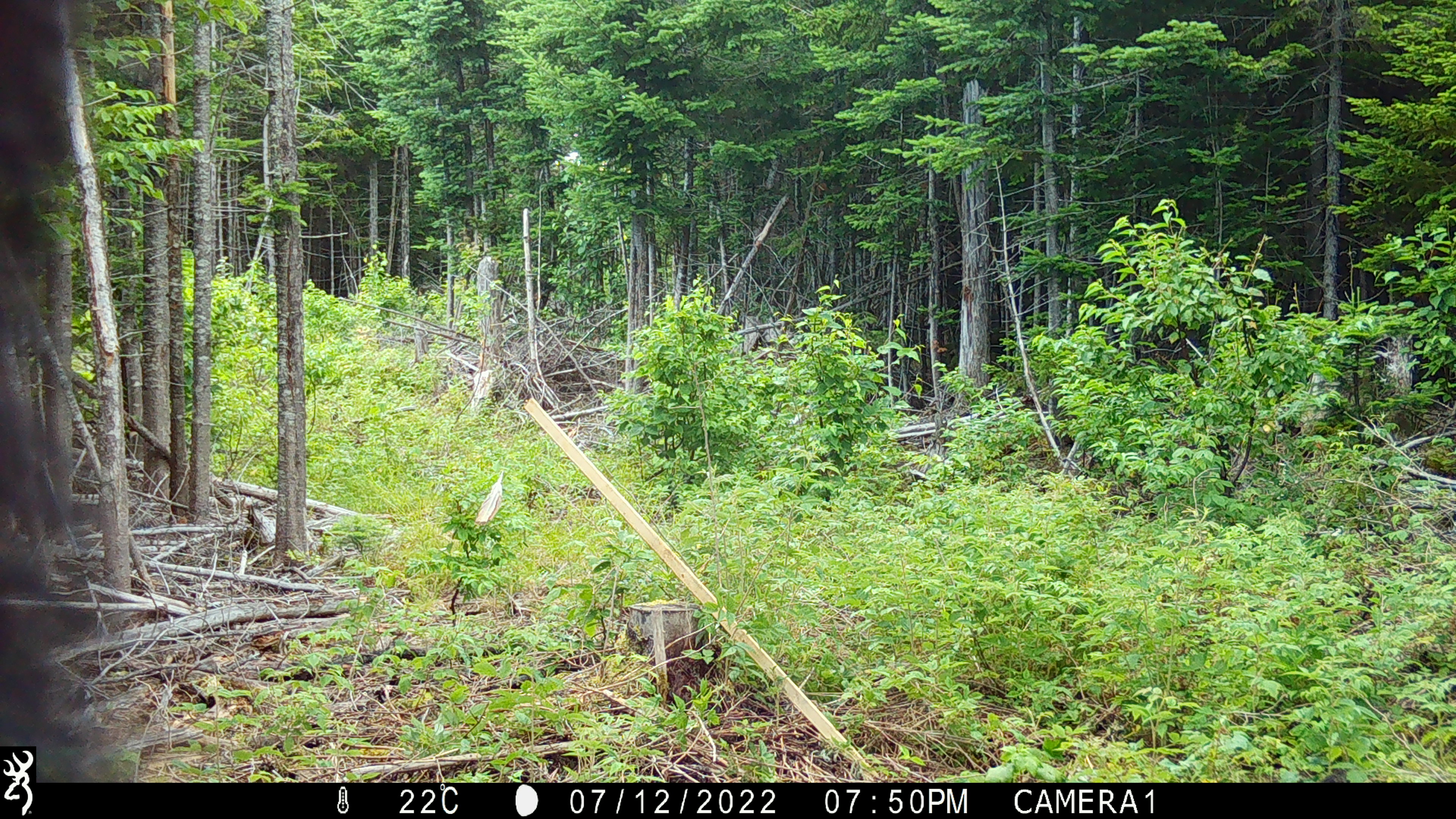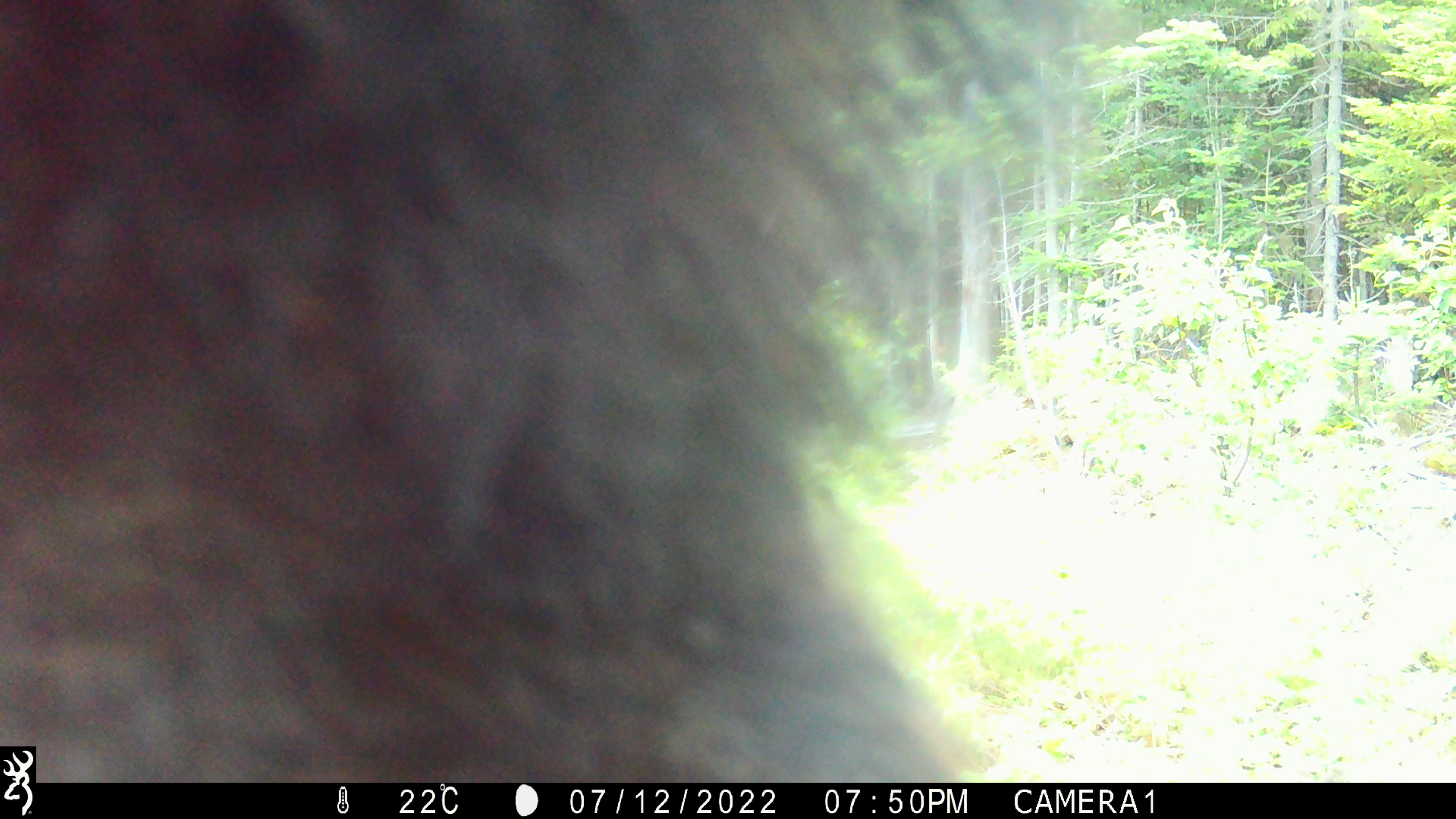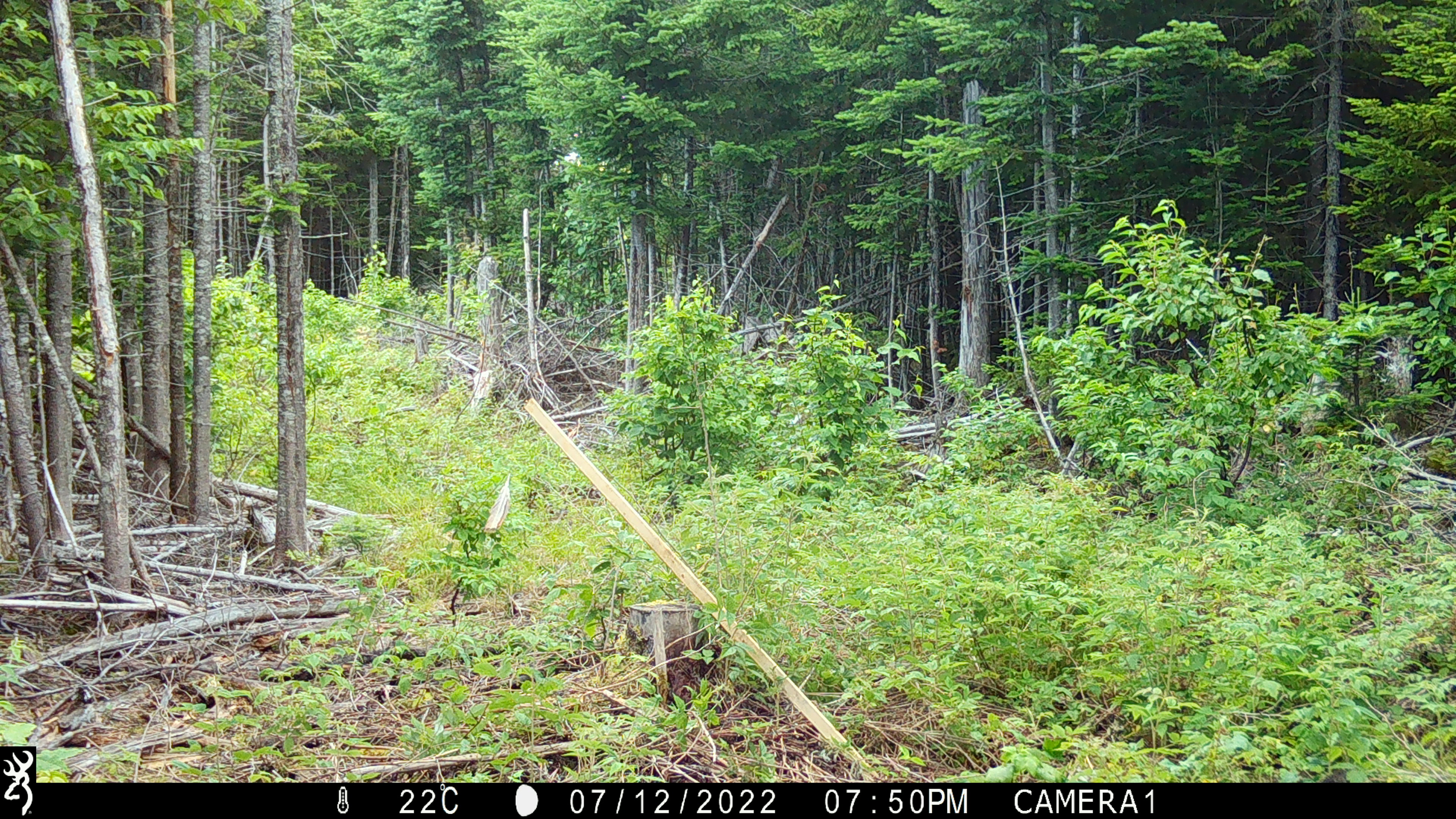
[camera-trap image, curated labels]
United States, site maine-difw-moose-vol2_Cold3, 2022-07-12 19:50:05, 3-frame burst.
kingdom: Animalia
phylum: Chordata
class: Mammalia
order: Carnivora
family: Ursidae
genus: Ursus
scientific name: Ursus americanus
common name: black bear